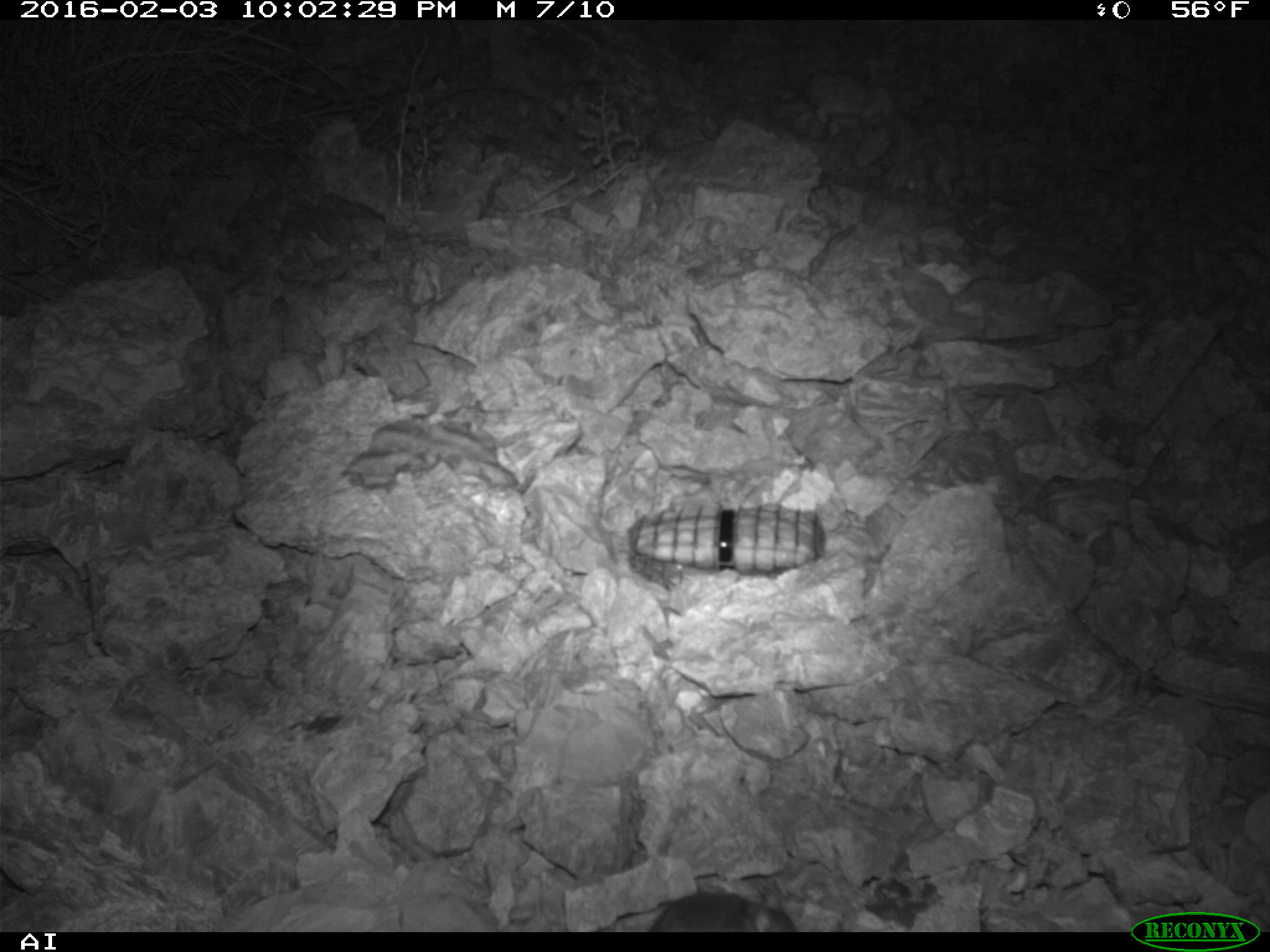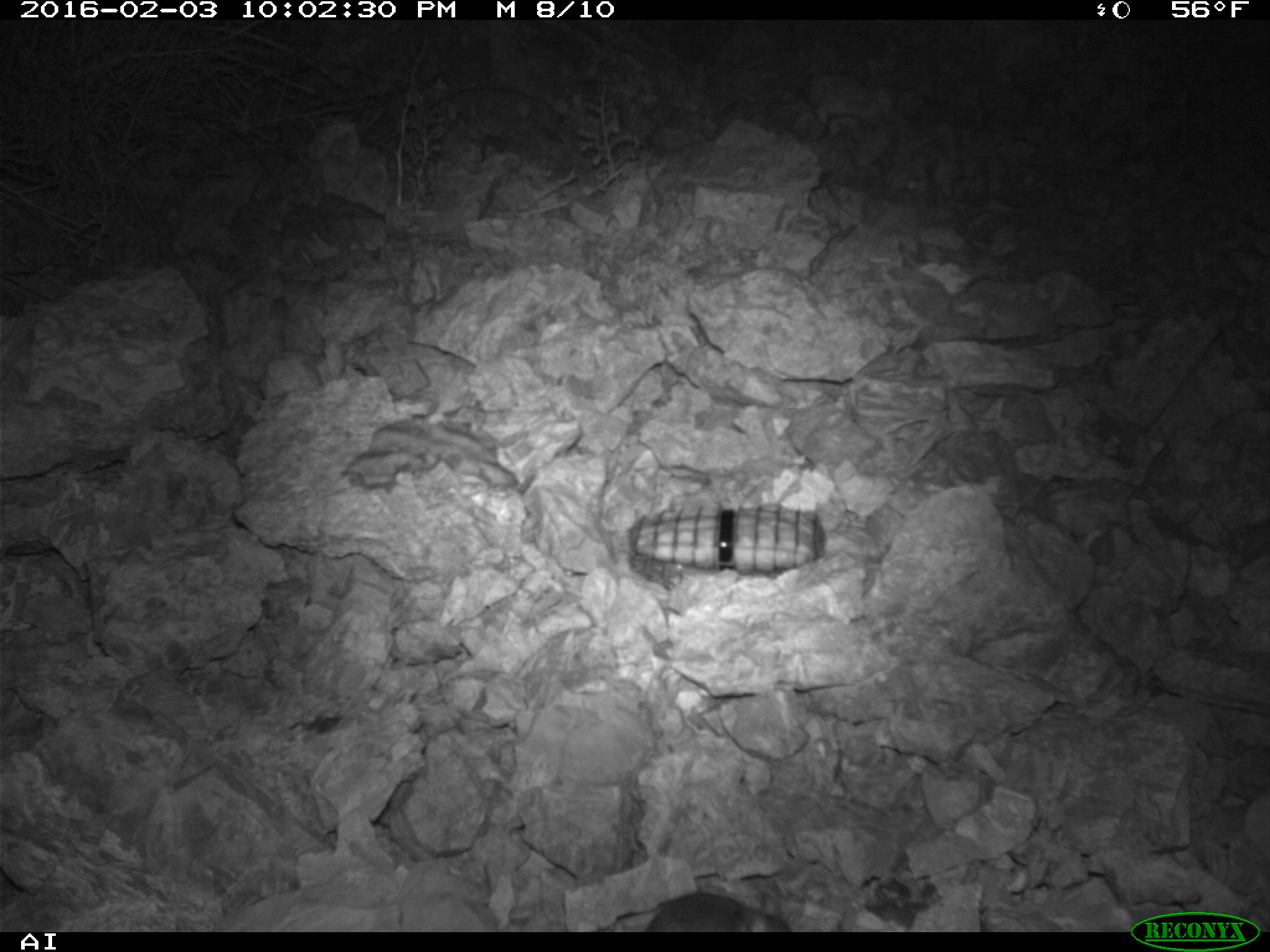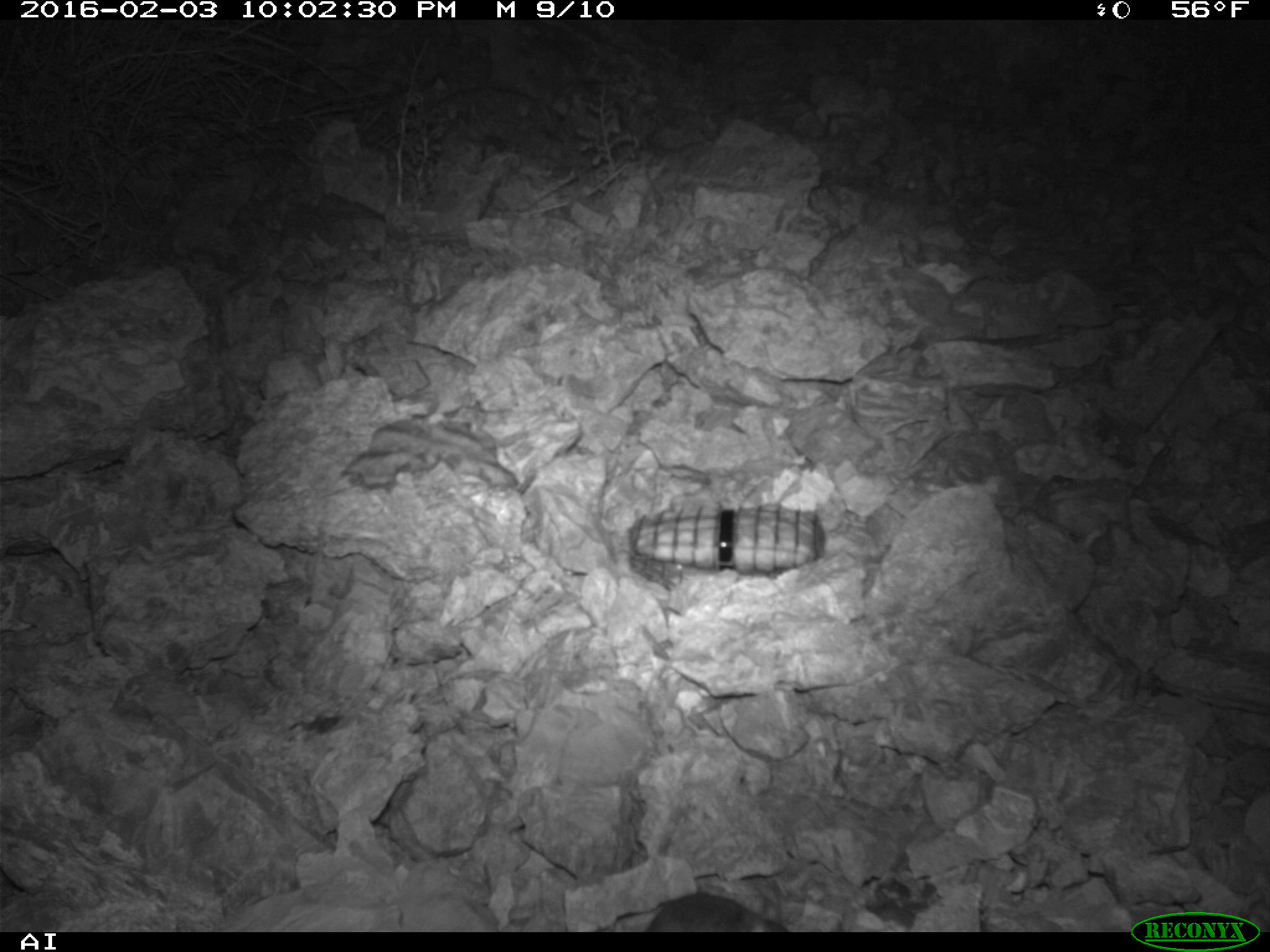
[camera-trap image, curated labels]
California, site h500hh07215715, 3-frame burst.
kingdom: Animalia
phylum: Chordata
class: Mammalia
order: Rodentia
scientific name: Rodentia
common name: rodent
Rodent (Rodentia).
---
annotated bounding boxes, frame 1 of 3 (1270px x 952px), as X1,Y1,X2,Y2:
rodent: 649,886,796,932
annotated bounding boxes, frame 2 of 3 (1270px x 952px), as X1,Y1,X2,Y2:
rodent: 597,888,793,932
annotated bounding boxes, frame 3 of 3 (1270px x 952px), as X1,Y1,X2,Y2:
rodent: 646,892,789,932